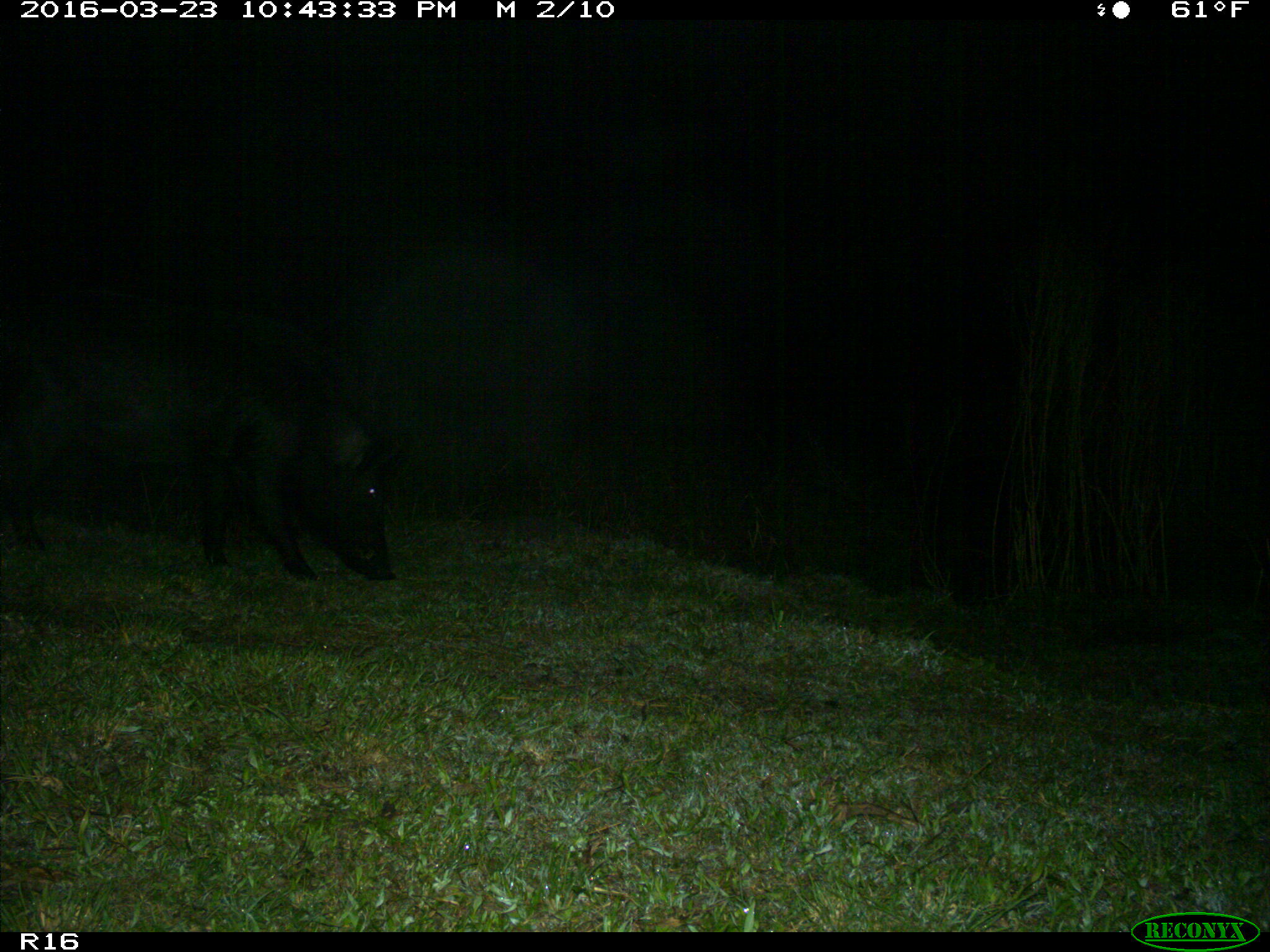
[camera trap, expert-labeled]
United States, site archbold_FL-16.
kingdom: Animalia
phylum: Chordata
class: Mammalia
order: Artiodactyla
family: Suidae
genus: Sus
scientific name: Sus scrofa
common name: wild boar